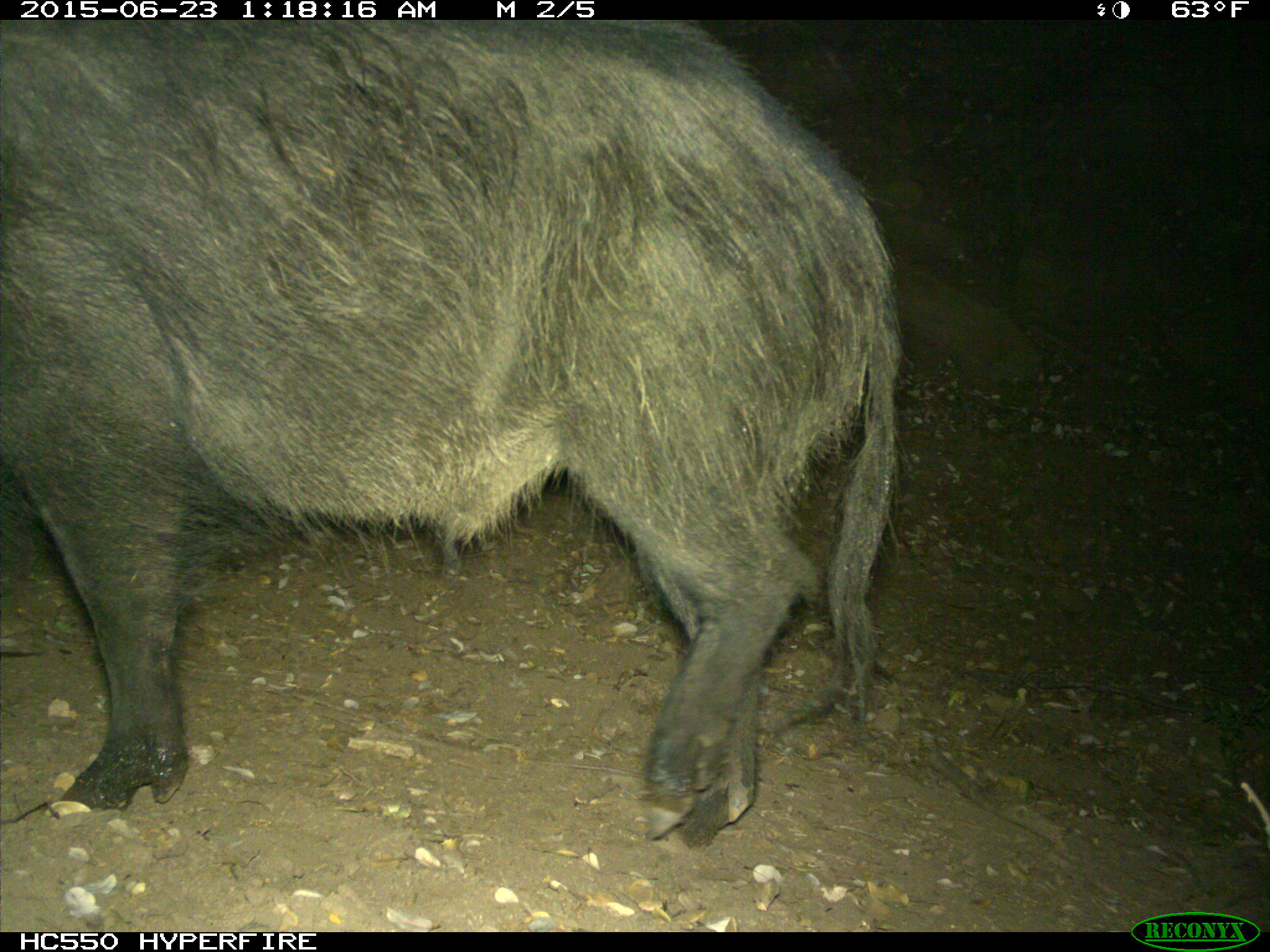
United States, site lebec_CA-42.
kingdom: Animalia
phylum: Chordata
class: Mammalia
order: Artiodactyla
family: Suidae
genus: Sus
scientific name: Sus scrofa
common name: wild boar